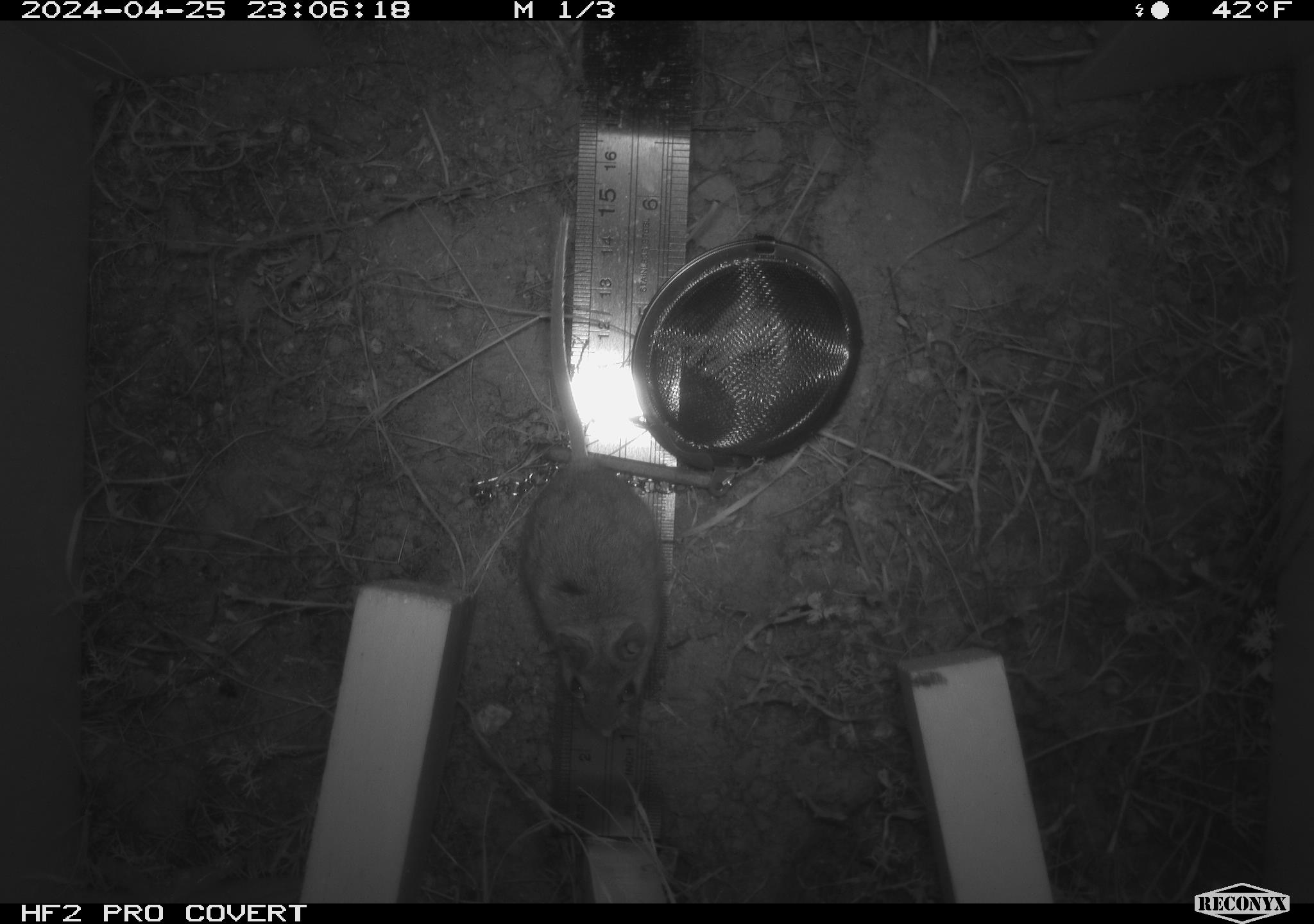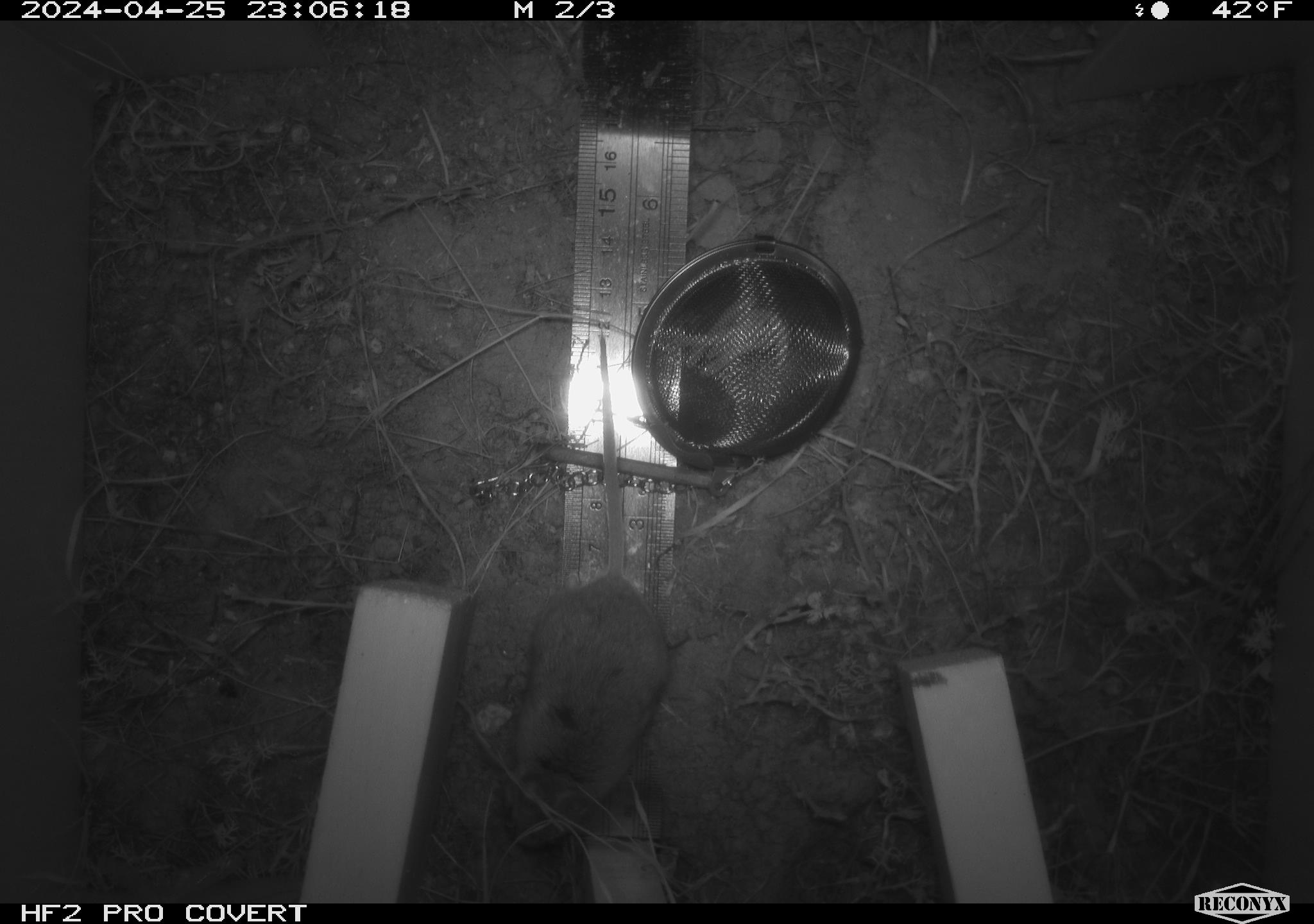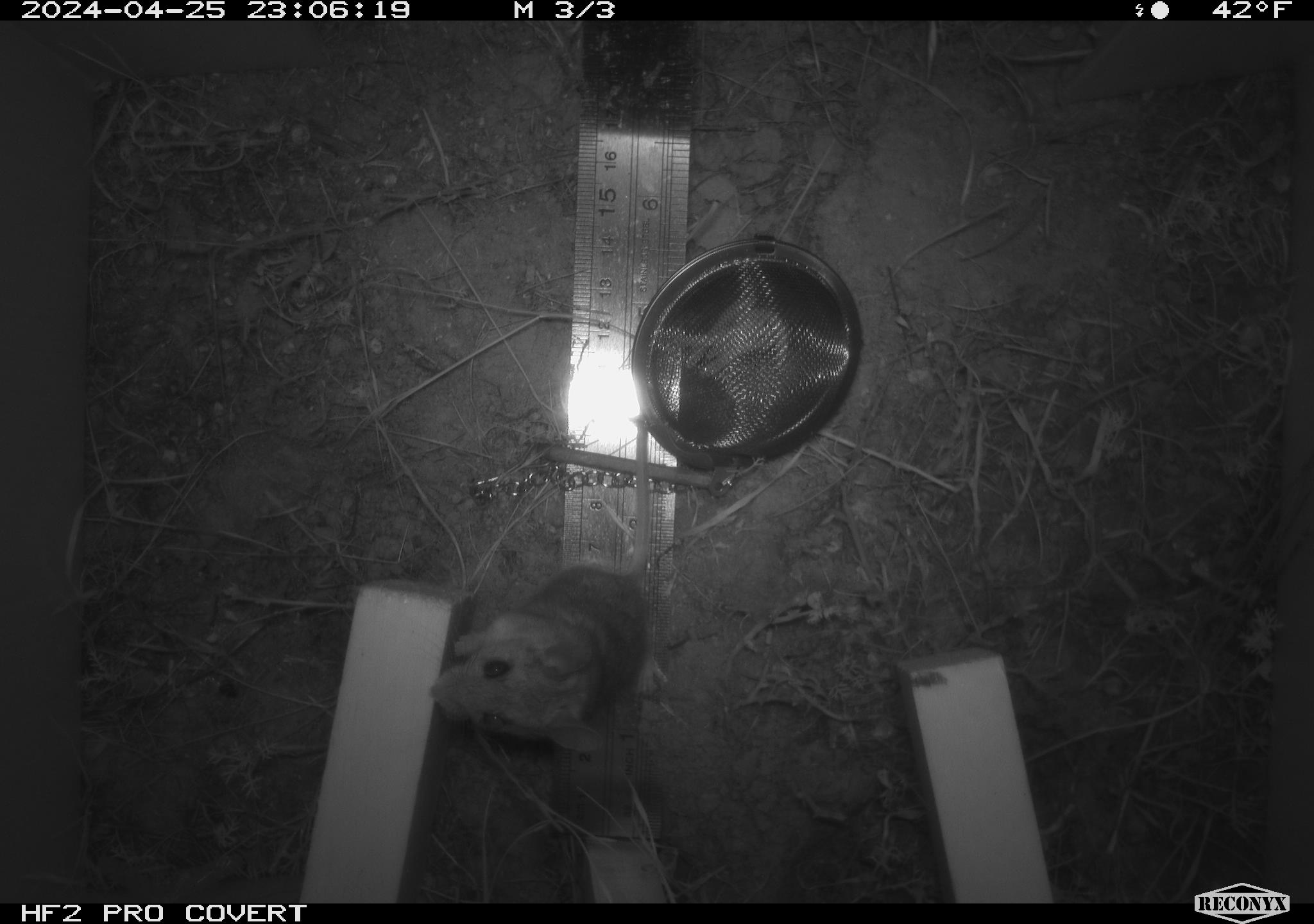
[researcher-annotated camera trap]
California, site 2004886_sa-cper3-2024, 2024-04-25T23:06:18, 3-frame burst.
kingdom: Animalia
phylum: Chordata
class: Mammalia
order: Rodentia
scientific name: Rodentia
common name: rodent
Rodent (Rodentia).